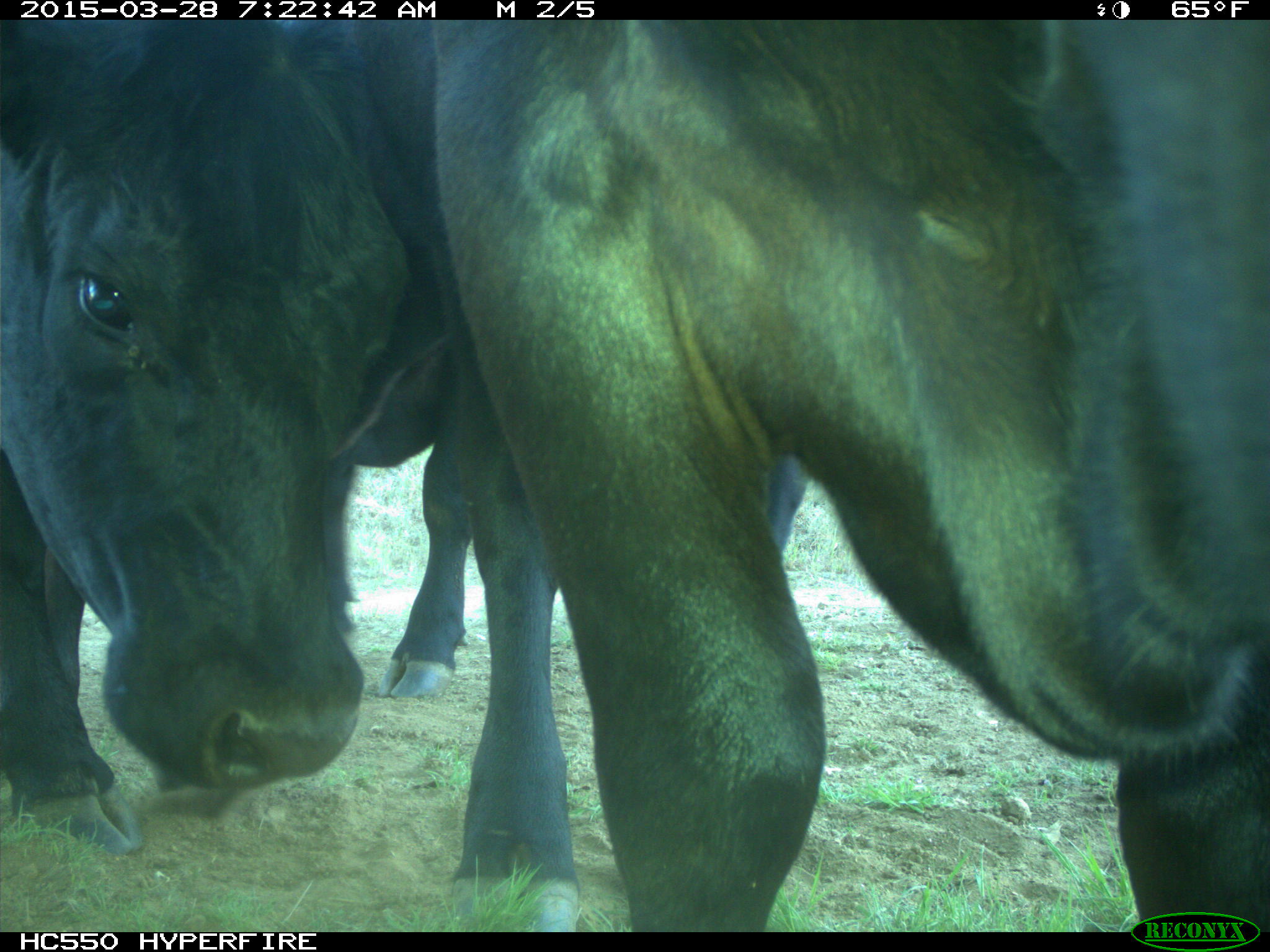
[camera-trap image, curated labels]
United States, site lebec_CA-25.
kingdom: Animalia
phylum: Chordata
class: Mammalia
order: Artiodactyla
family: Bovidae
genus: Bos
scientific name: Bos taurus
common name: domestic cow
Bos taurus (domestic cow).